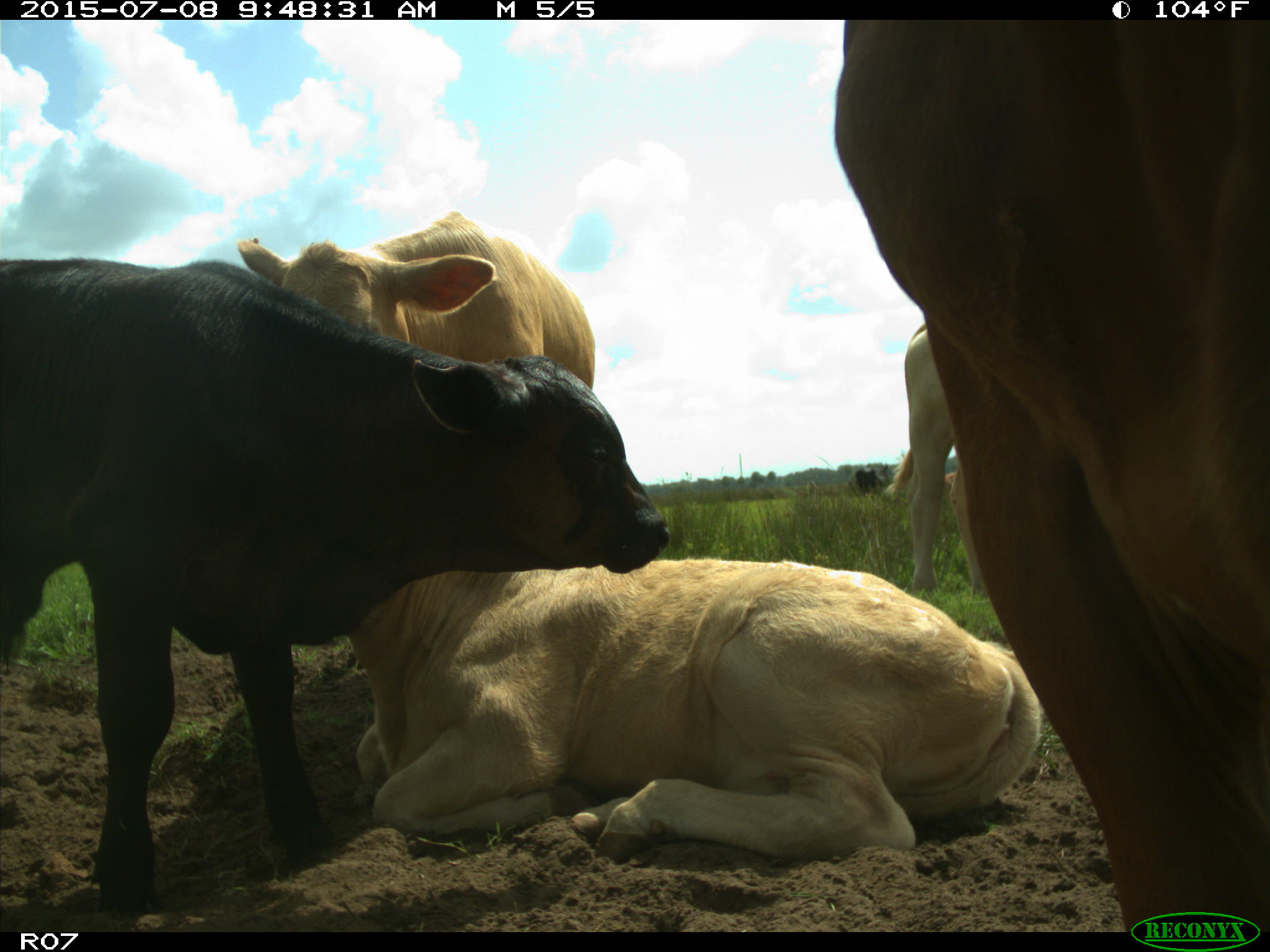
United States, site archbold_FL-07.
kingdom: Animalia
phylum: Chordata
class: Mammalia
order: Artiodactyla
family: Bovidae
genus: Bos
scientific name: Bos taurus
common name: domestic cow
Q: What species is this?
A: Bos taurus (domestic cow).